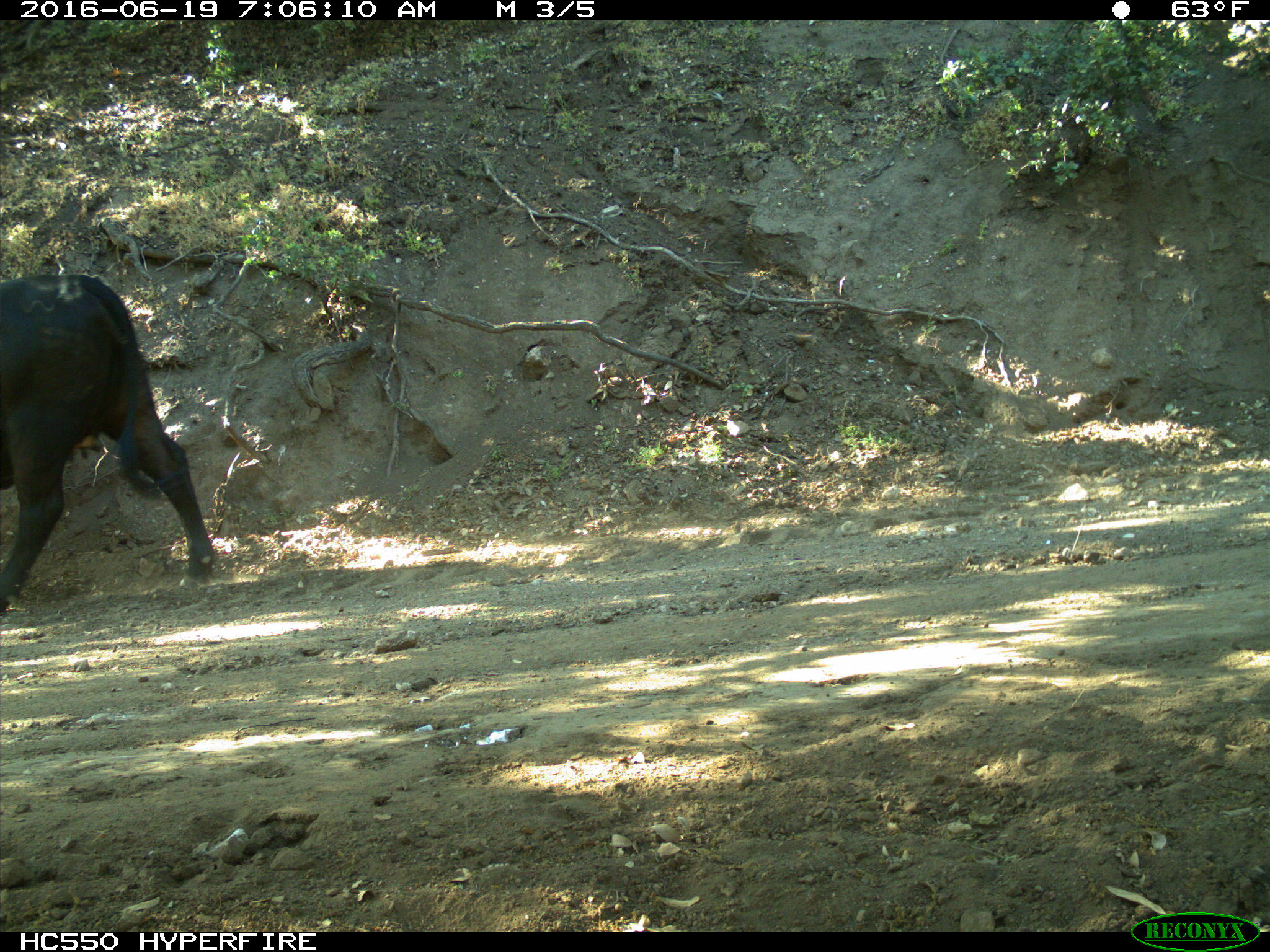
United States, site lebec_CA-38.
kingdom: Animalia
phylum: Chordata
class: Mammalia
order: Artiodactyla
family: Bovidae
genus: Bos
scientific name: Bos taurus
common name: domestic cow